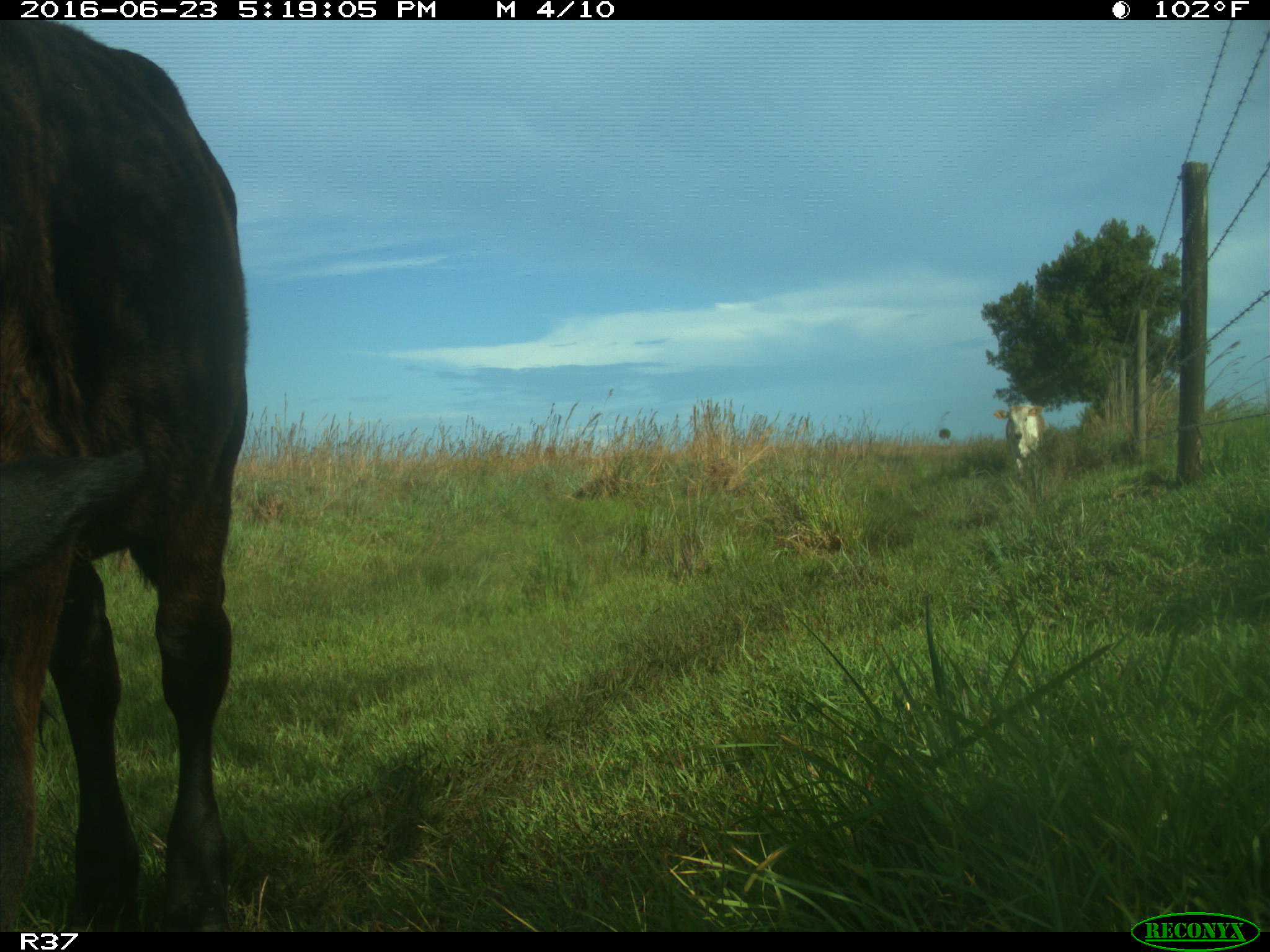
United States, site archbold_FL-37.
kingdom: Animalia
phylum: Chordata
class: Mammalia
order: Artiodactyla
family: Bovidae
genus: Bos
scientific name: Bos taurus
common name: domestic cow